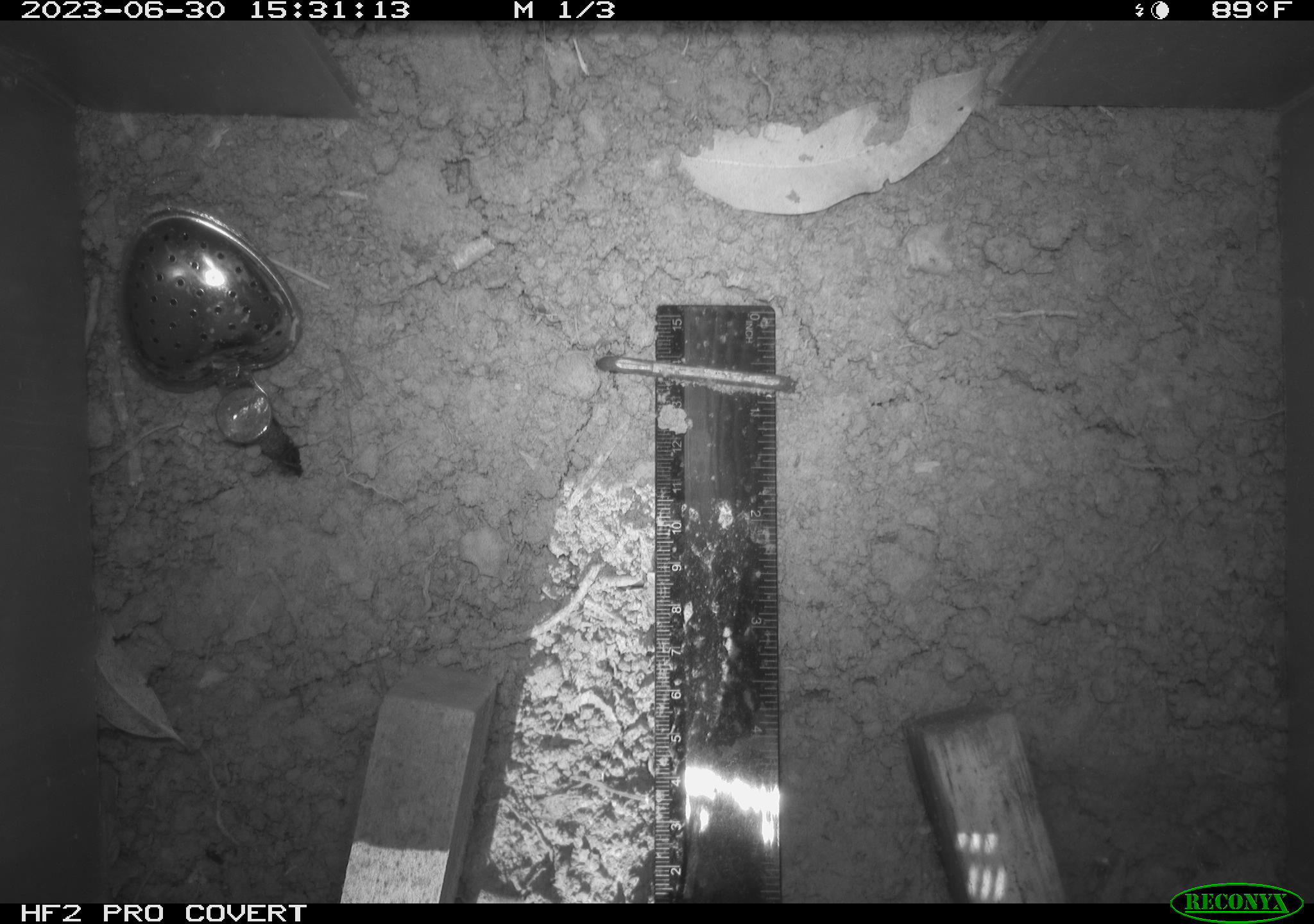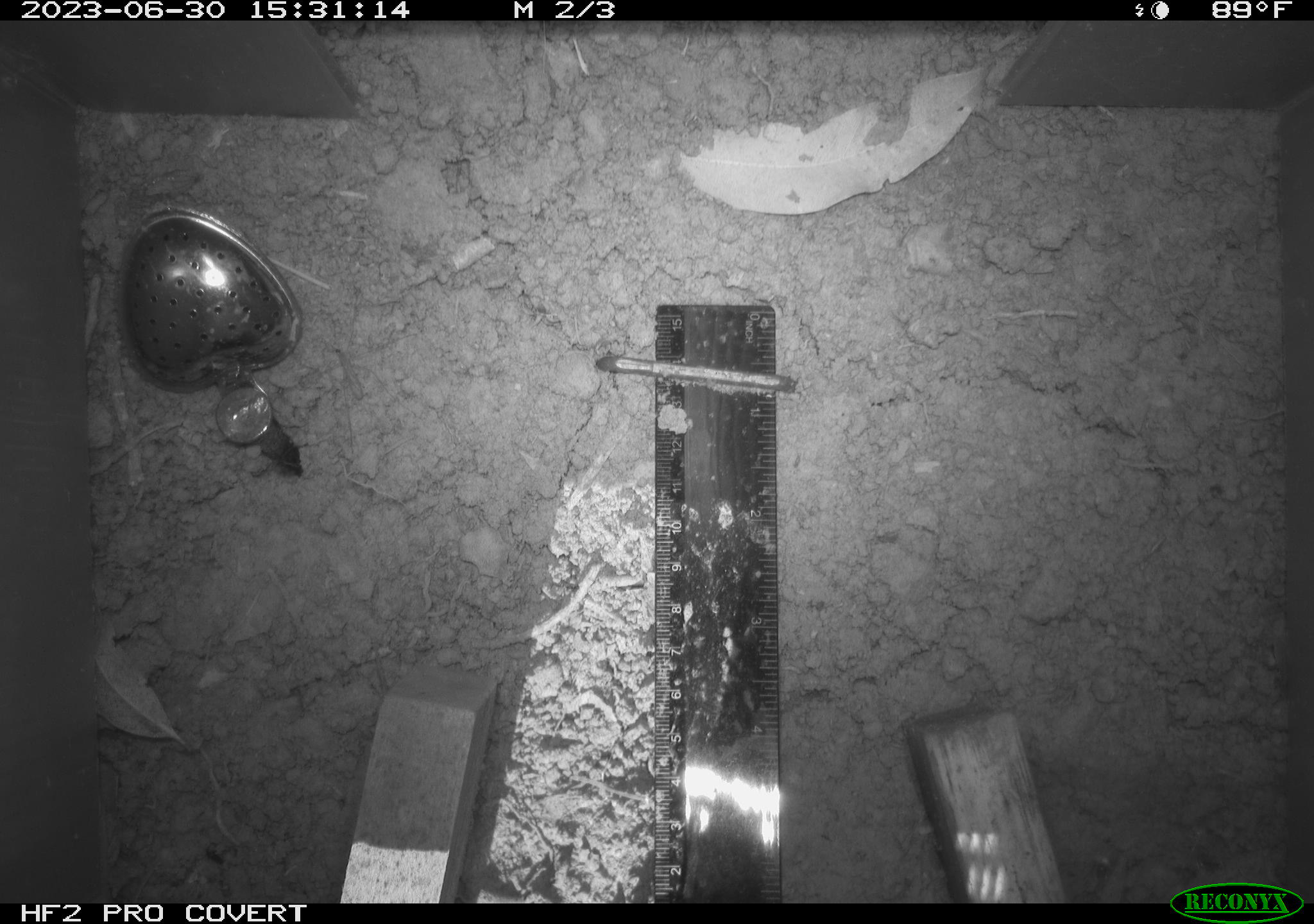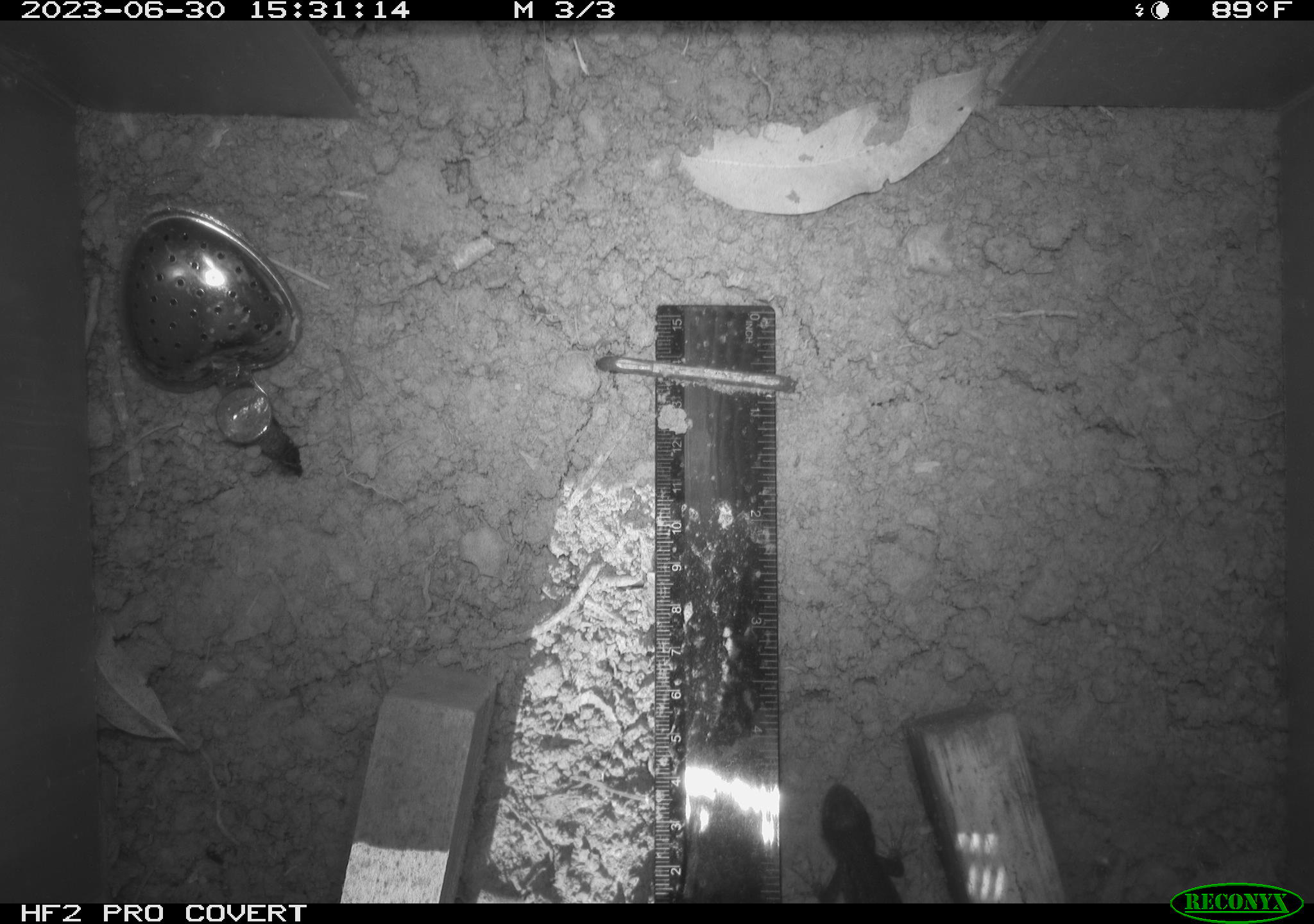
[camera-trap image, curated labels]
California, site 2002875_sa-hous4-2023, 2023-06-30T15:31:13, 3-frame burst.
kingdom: Animalia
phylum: Chordata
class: Reptilia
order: Squamata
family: Phrynosomatidae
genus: Sceloporus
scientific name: Sceloporus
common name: spiny lizards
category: sceloporus species